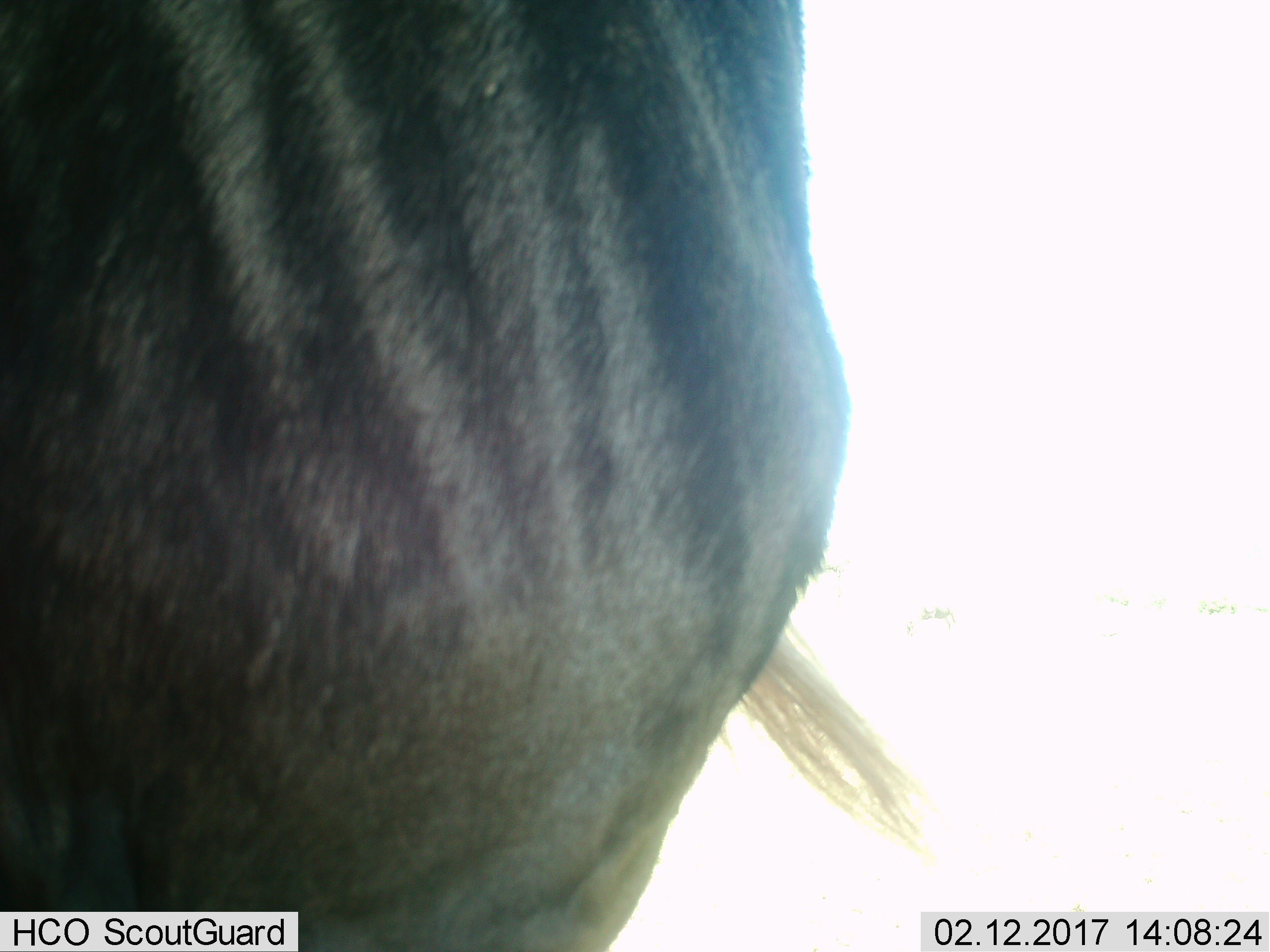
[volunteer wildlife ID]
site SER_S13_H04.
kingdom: Animalia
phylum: Chordata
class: Mammalia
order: Artiodactyla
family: Bovidae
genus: Connochaetes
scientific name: Connochaetes taurinus taurinus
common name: blue wildebeest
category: wildebeestblue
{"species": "wildebeestblue (blue wildebeest) (Connochaetes taurinus taurinus)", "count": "1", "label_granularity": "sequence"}